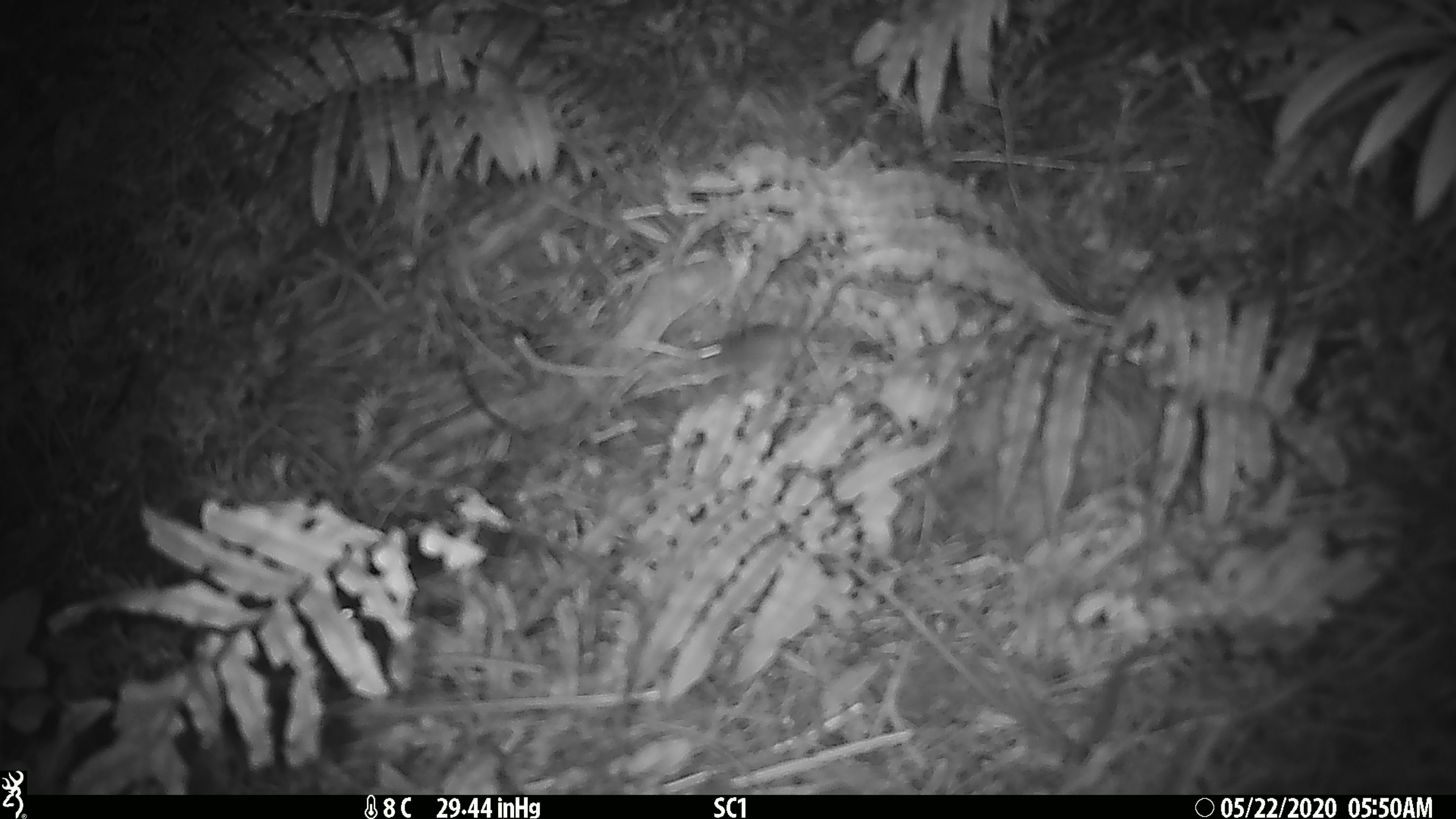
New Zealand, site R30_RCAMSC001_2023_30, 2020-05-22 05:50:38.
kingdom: Animalia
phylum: Chordata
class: Mammalia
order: Rodentia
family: Muridae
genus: Mus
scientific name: Mus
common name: mouse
Mouse (Mus).